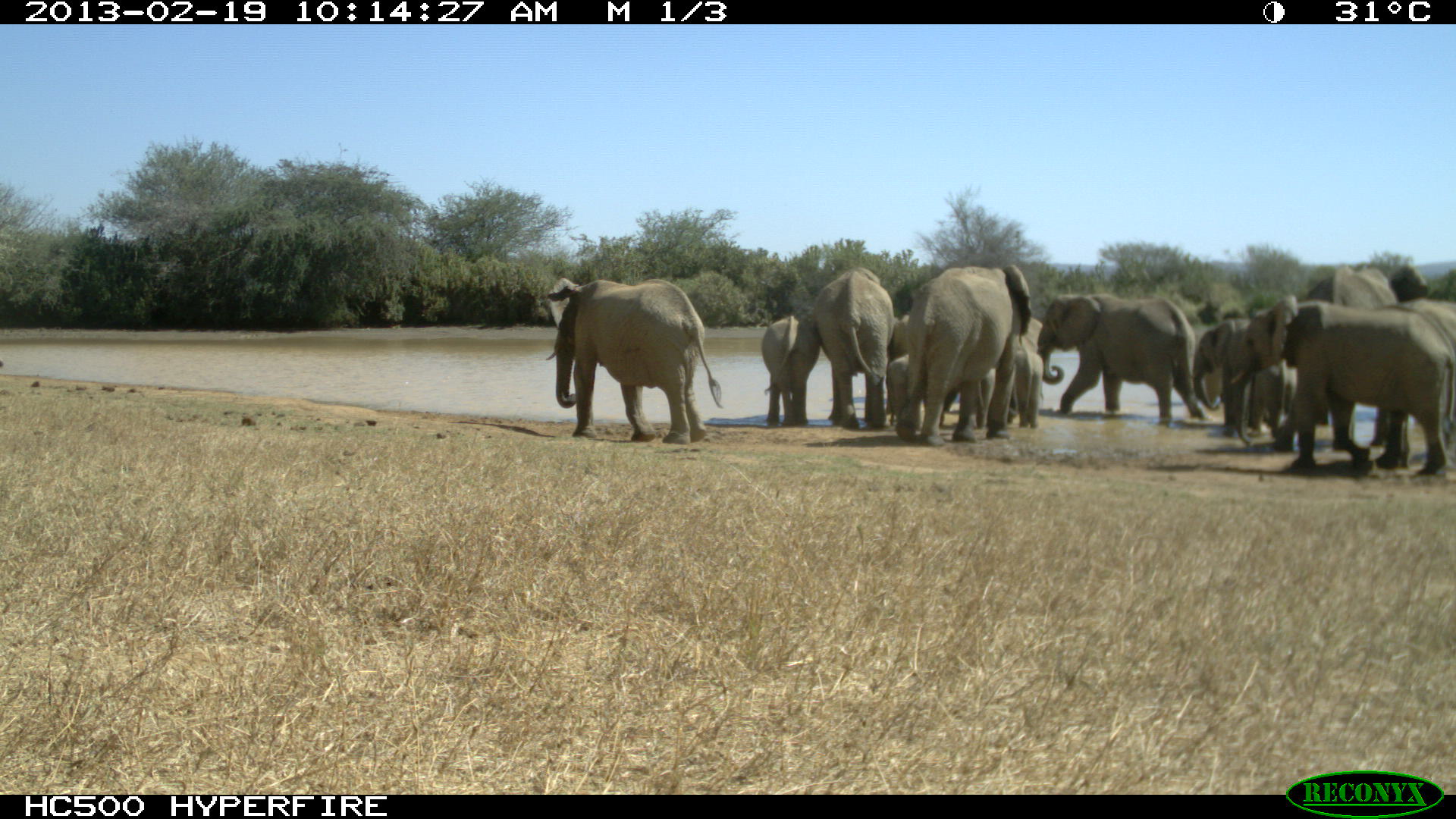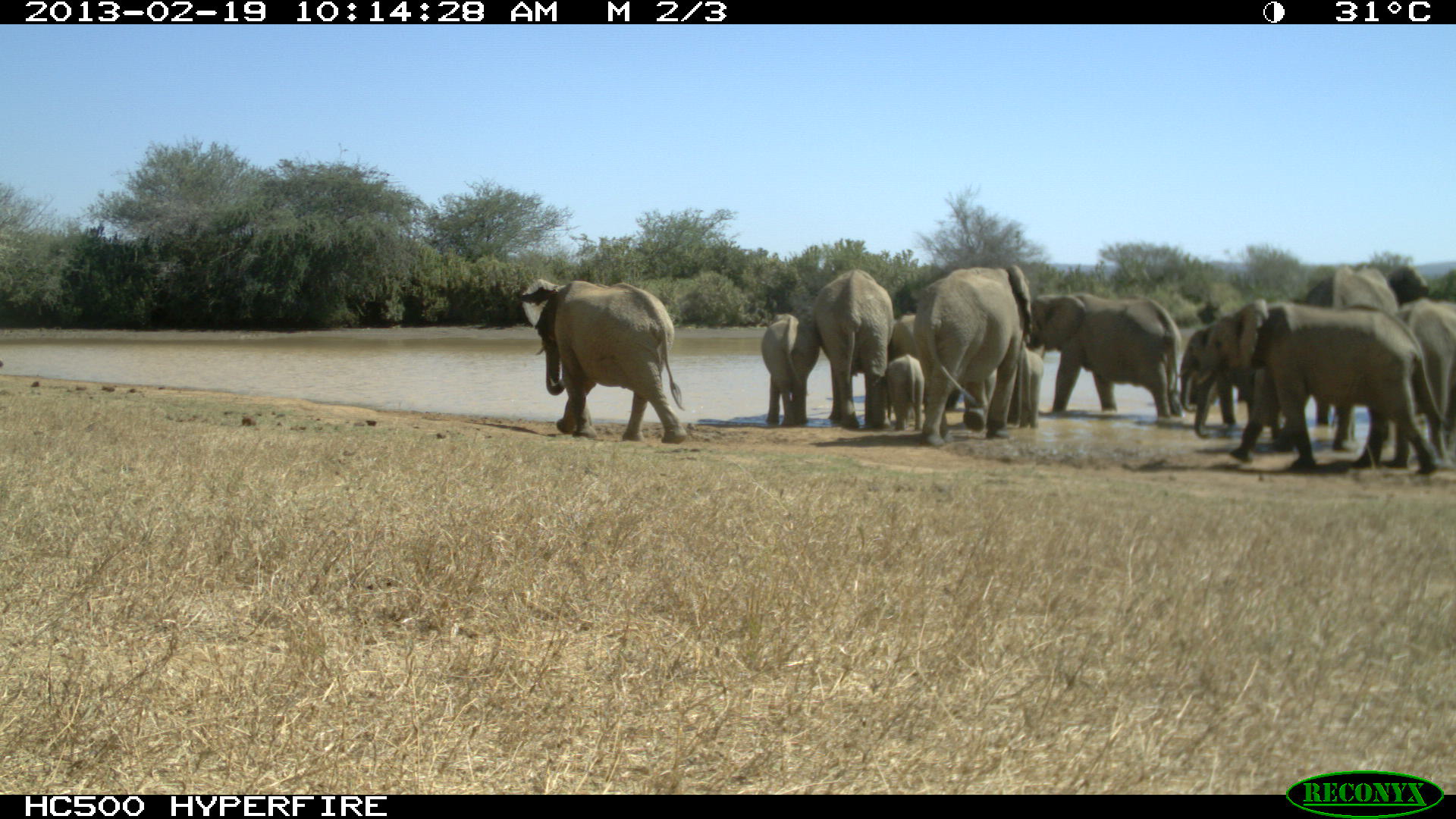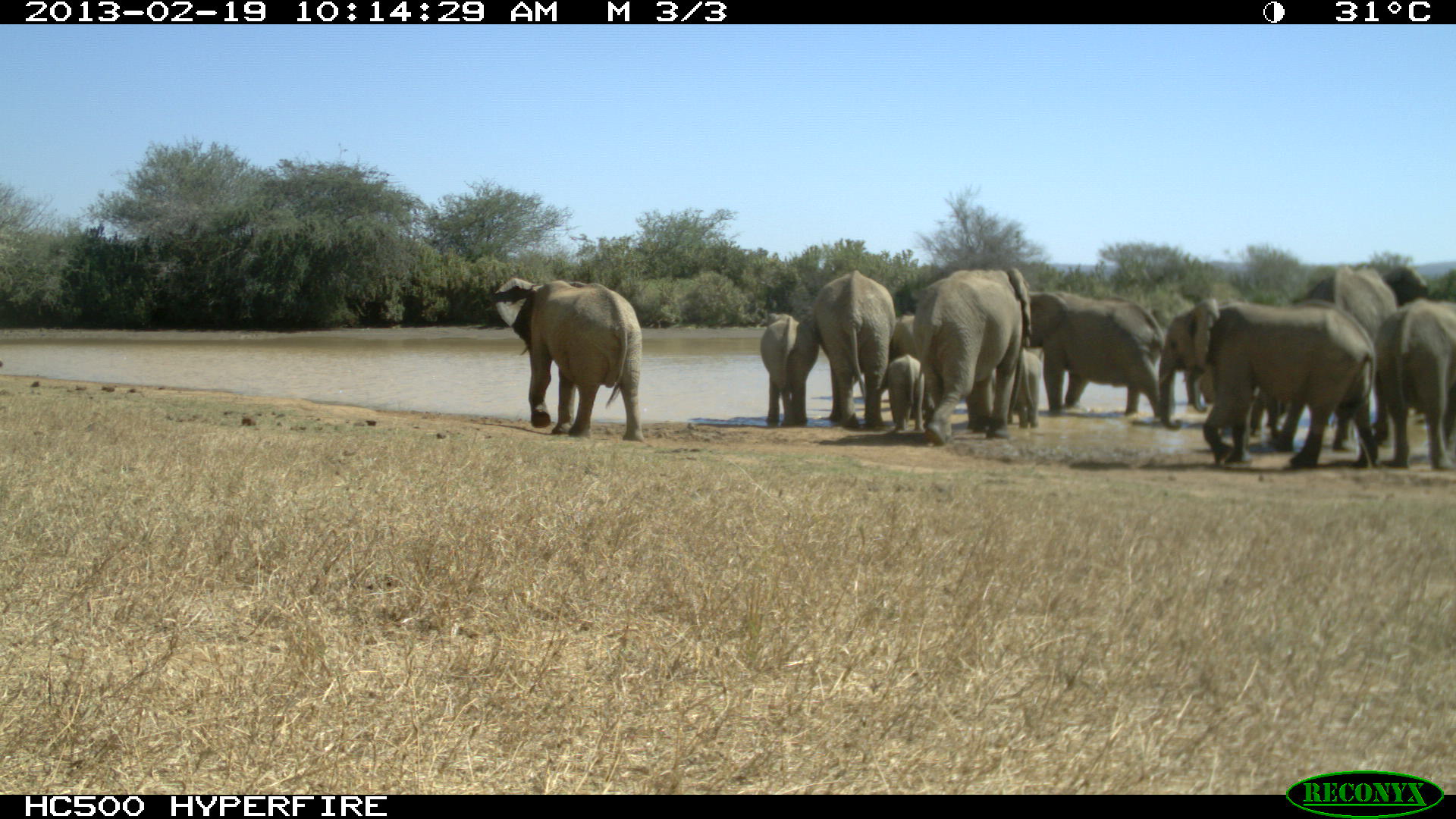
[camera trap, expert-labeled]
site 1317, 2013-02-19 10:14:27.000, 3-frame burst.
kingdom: Animalia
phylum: Chordata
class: Mammalia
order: Proboscidea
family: Elephantidae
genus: Loxodonta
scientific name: Loxodonta africana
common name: african bush elephant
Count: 13.